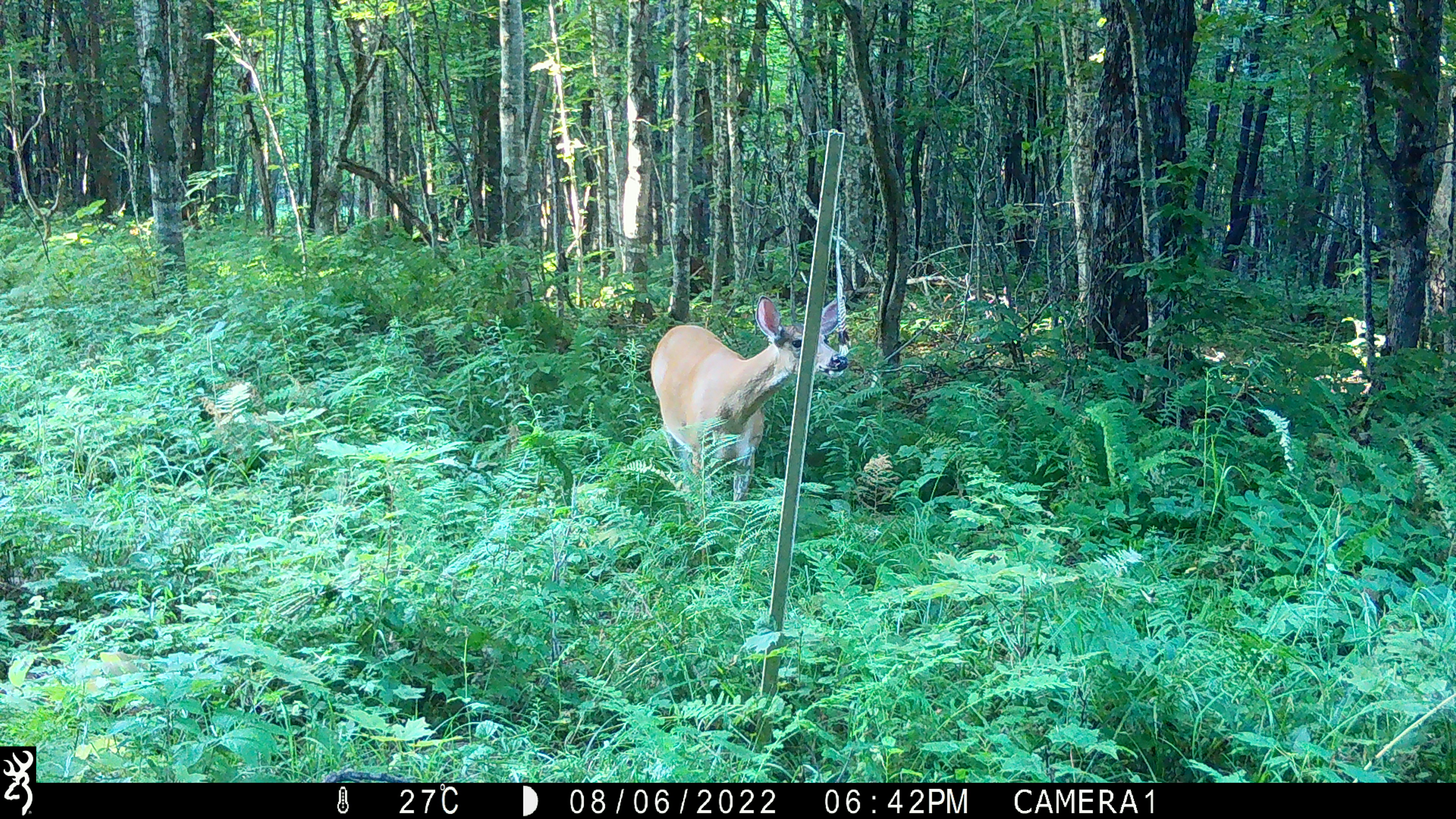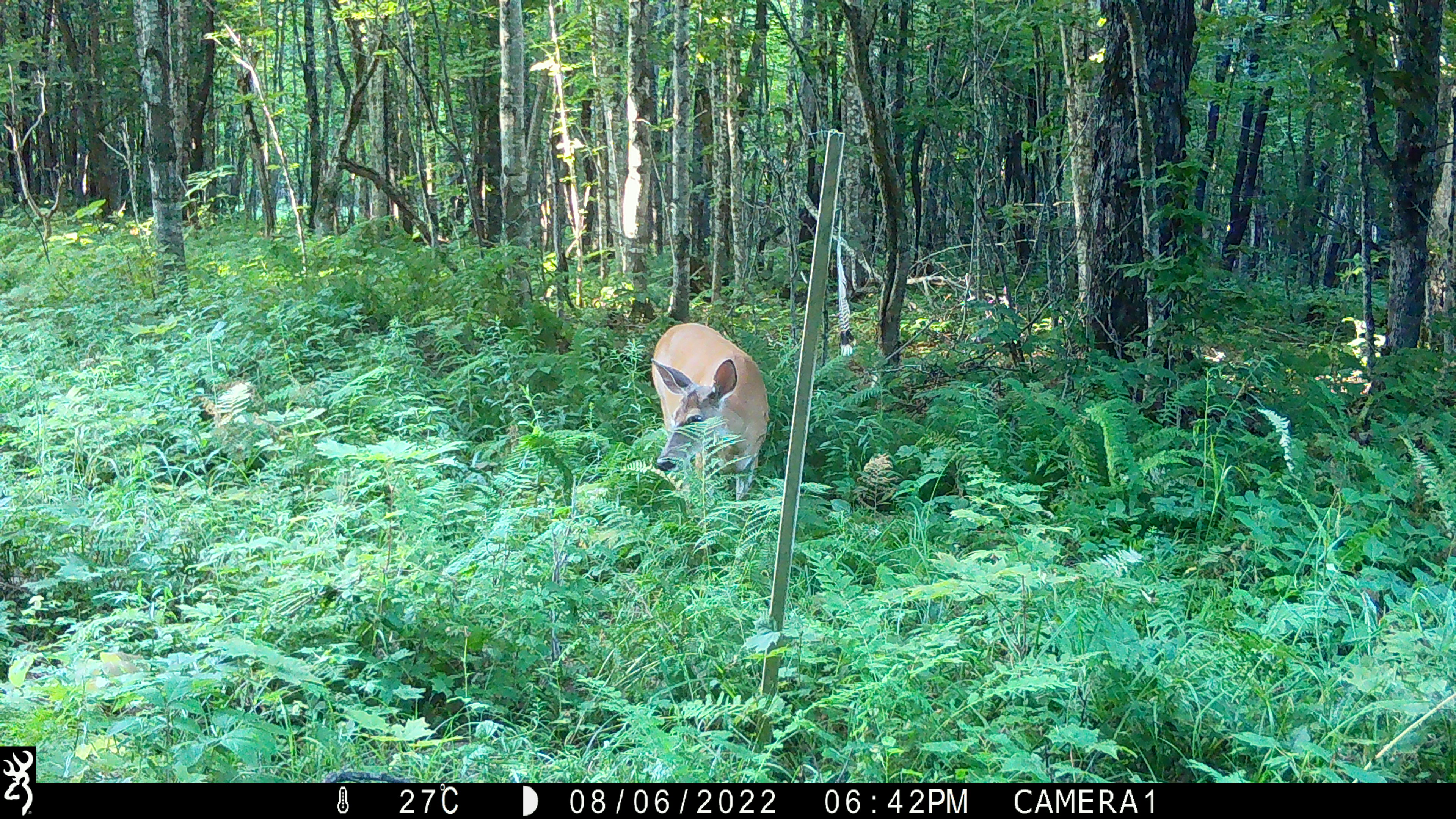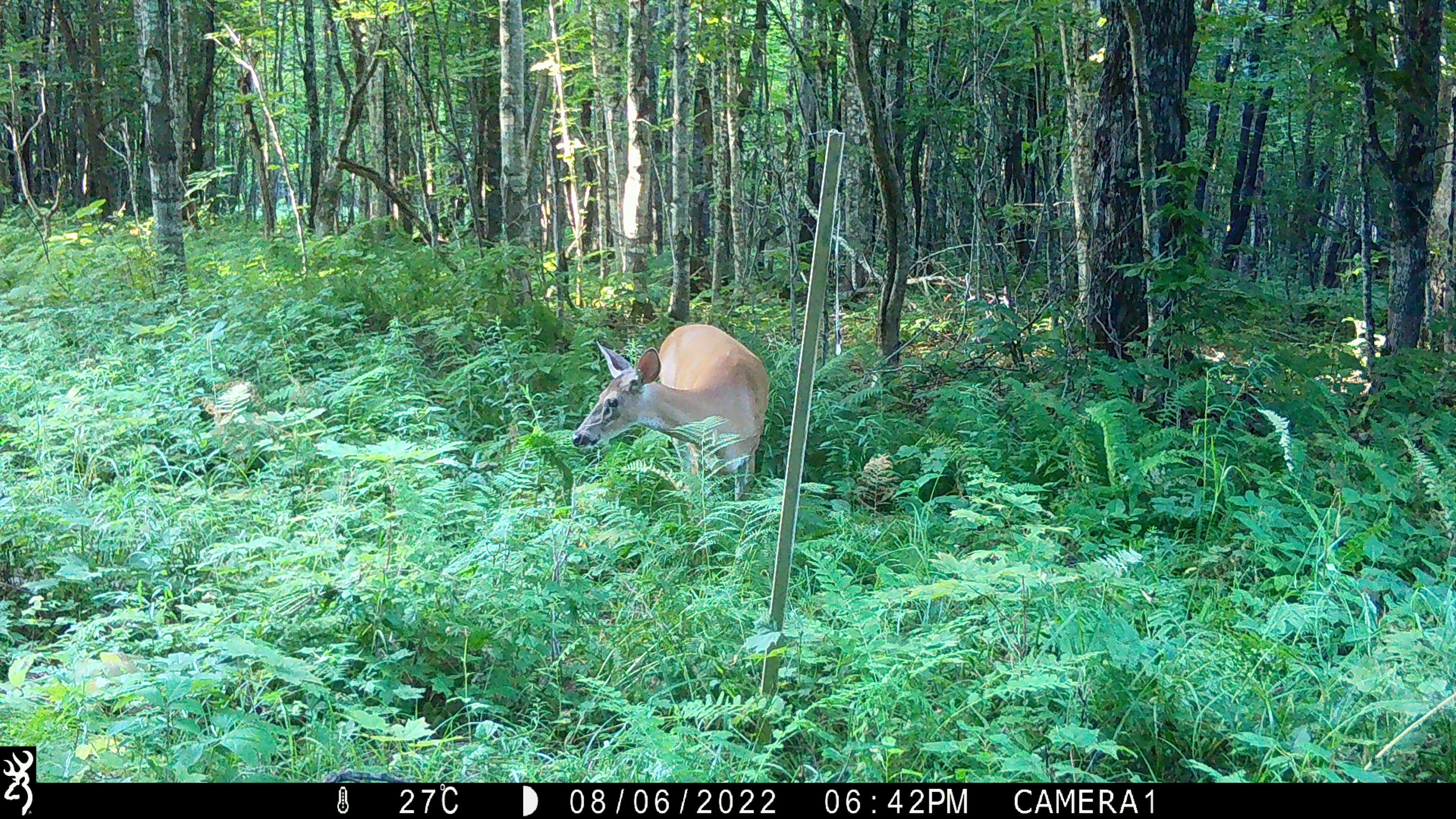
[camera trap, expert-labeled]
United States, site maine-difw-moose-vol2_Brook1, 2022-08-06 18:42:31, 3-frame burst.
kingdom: Animalia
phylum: Chordata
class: Mammalia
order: Artiodactyla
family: Cervidae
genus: Odocoileus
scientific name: Odocoileus virginianus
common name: white-tailed deer